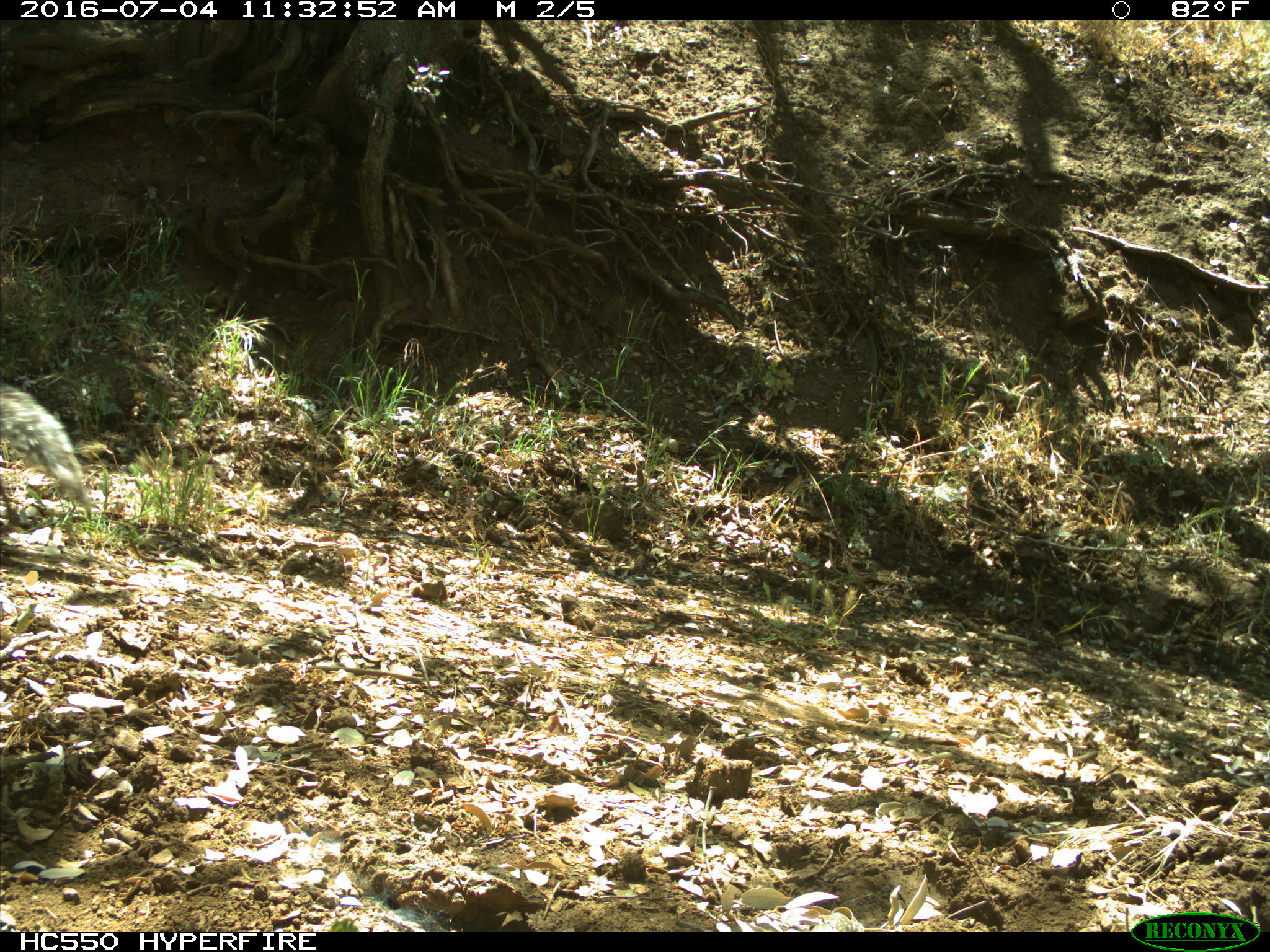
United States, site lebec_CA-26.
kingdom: Animalia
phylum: Chordata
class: Mammalia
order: Rodentia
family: Sciuridae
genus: Sciurus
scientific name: Sciurus carolinensis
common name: eastern gray squirrel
Sciurus carolinensis (eastern gray squirrel).